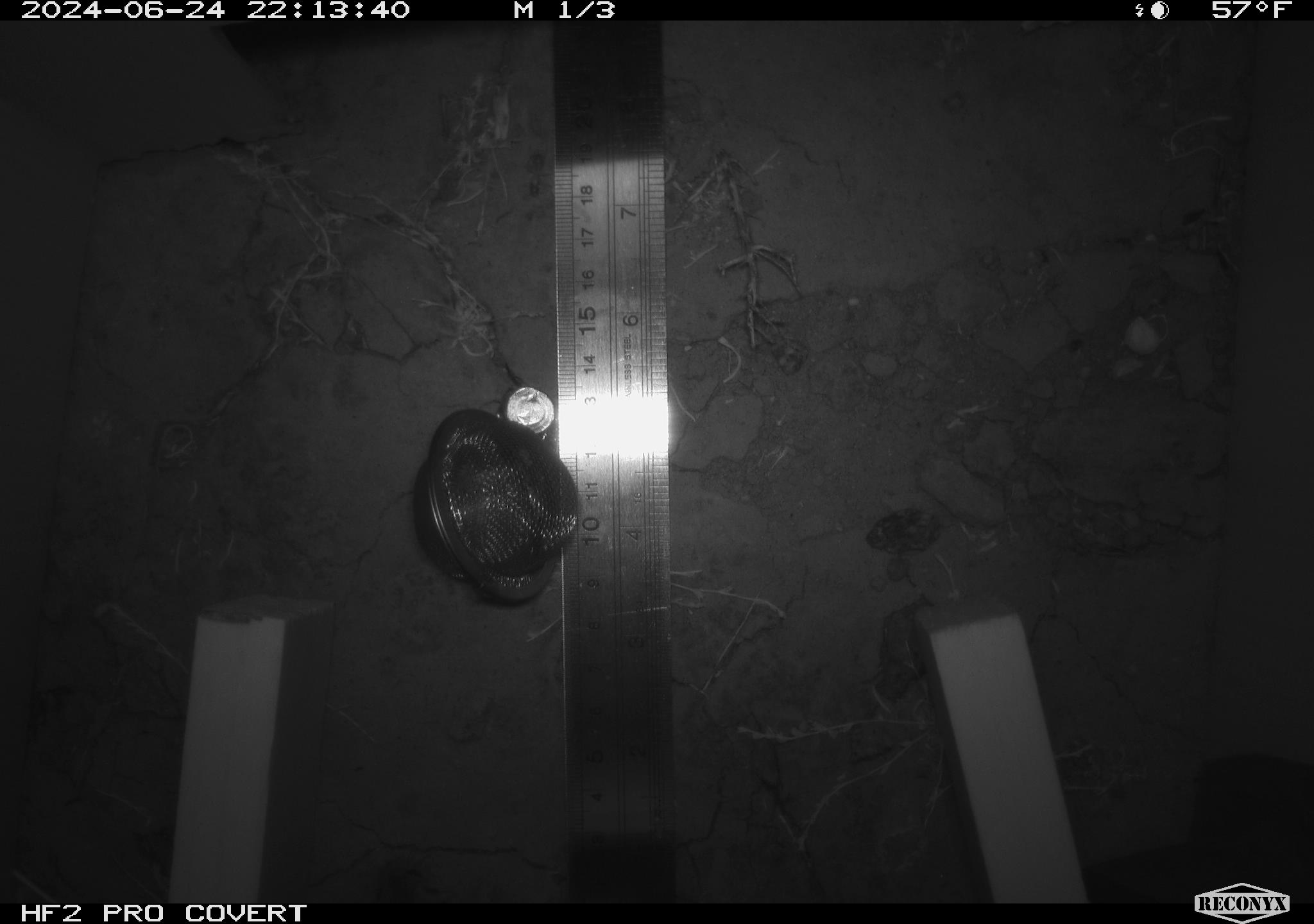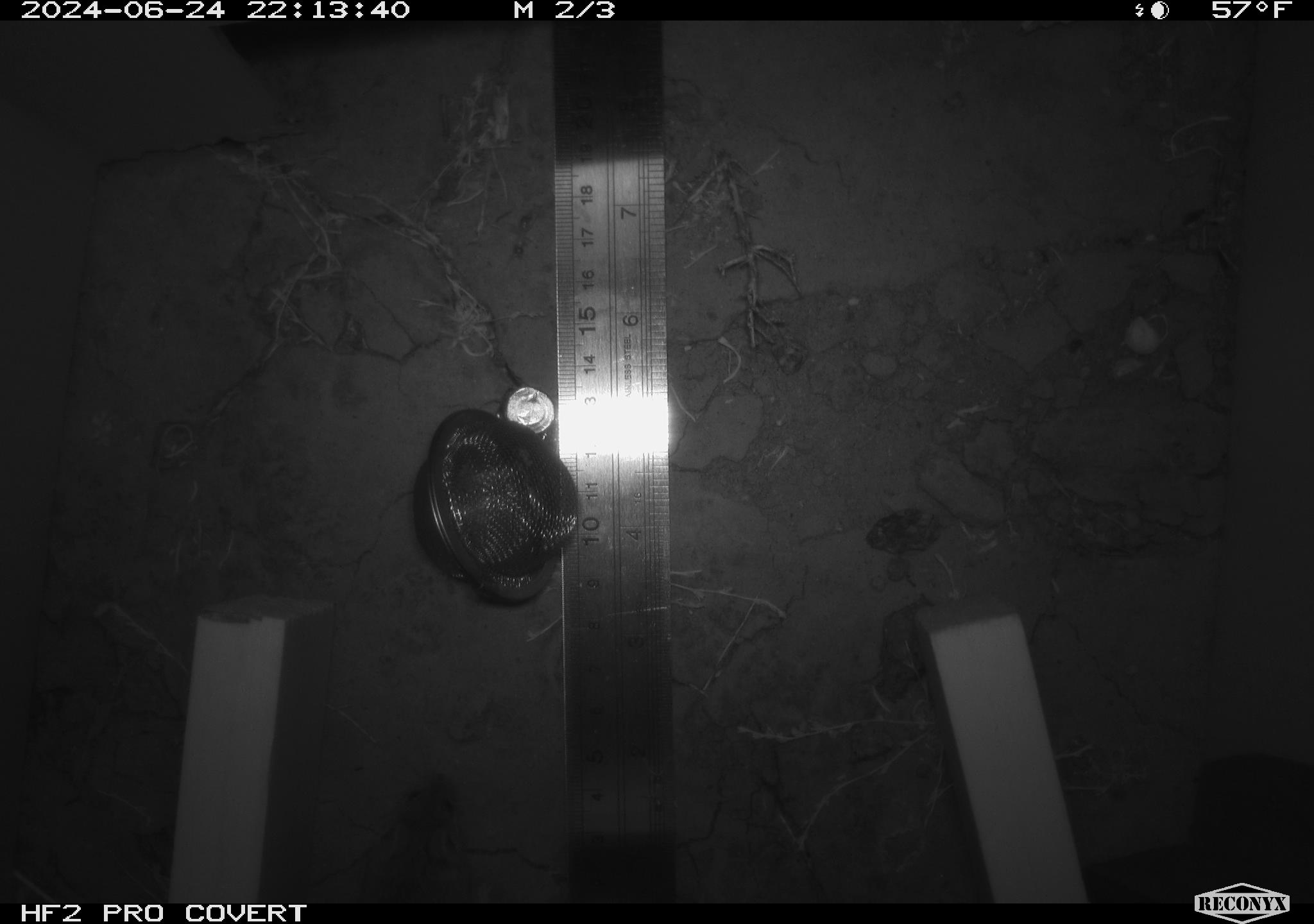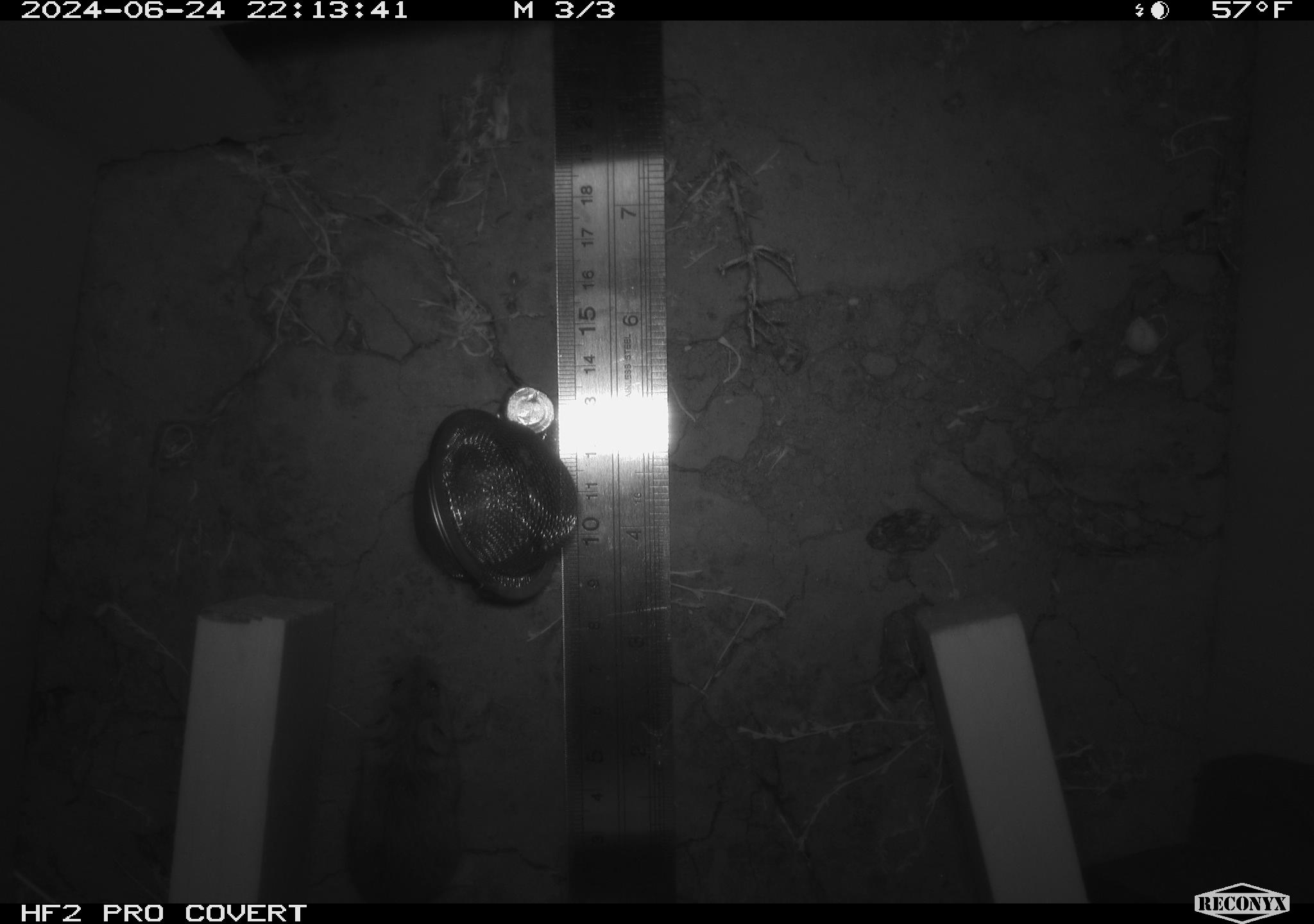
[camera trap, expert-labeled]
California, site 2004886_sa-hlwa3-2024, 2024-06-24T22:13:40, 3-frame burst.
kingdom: Animalia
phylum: Chordata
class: Mammalia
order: Rodentia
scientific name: Rodentia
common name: mouse species